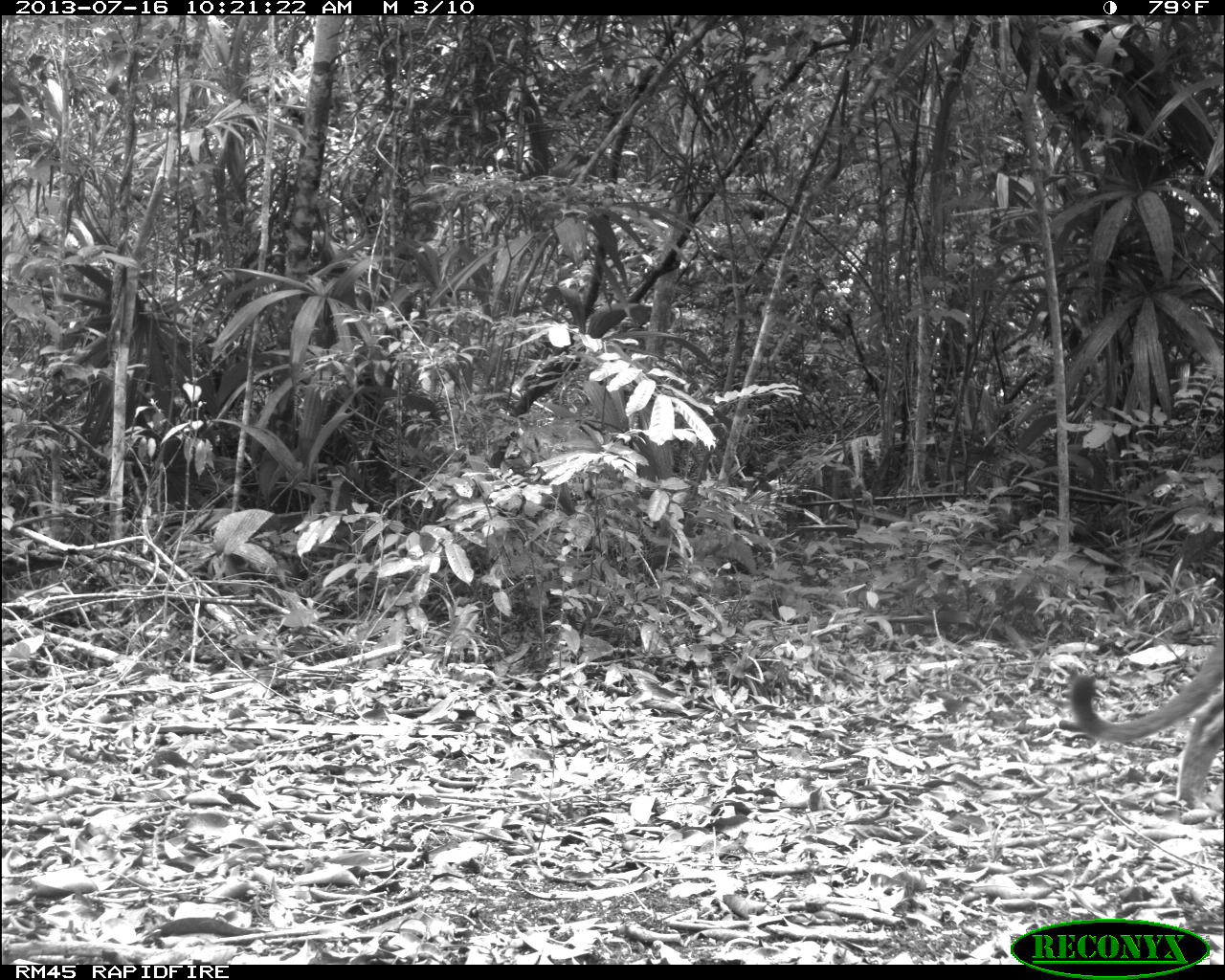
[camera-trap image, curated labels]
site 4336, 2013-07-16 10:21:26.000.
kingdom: Animalia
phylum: Chordata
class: Mammalia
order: Carnivora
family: Felidae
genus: Puma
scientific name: Puma concolor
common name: mountain lion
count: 1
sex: male